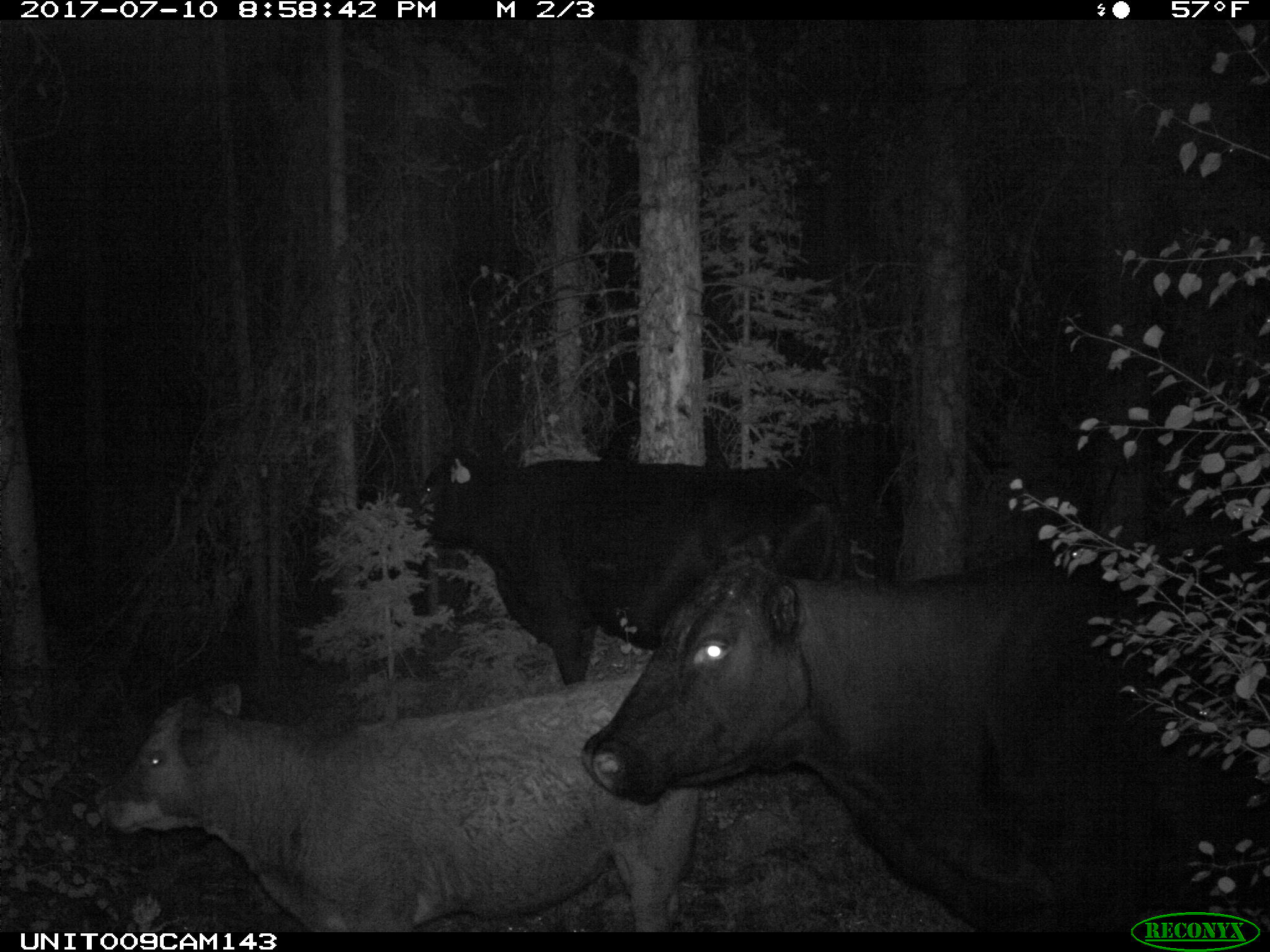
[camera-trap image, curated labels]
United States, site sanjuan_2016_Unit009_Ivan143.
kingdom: Animalia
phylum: Chordata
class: Mammalia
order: Artiodactyla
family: Bovidae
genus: Bos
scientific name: Bos taurus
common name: domestic cow